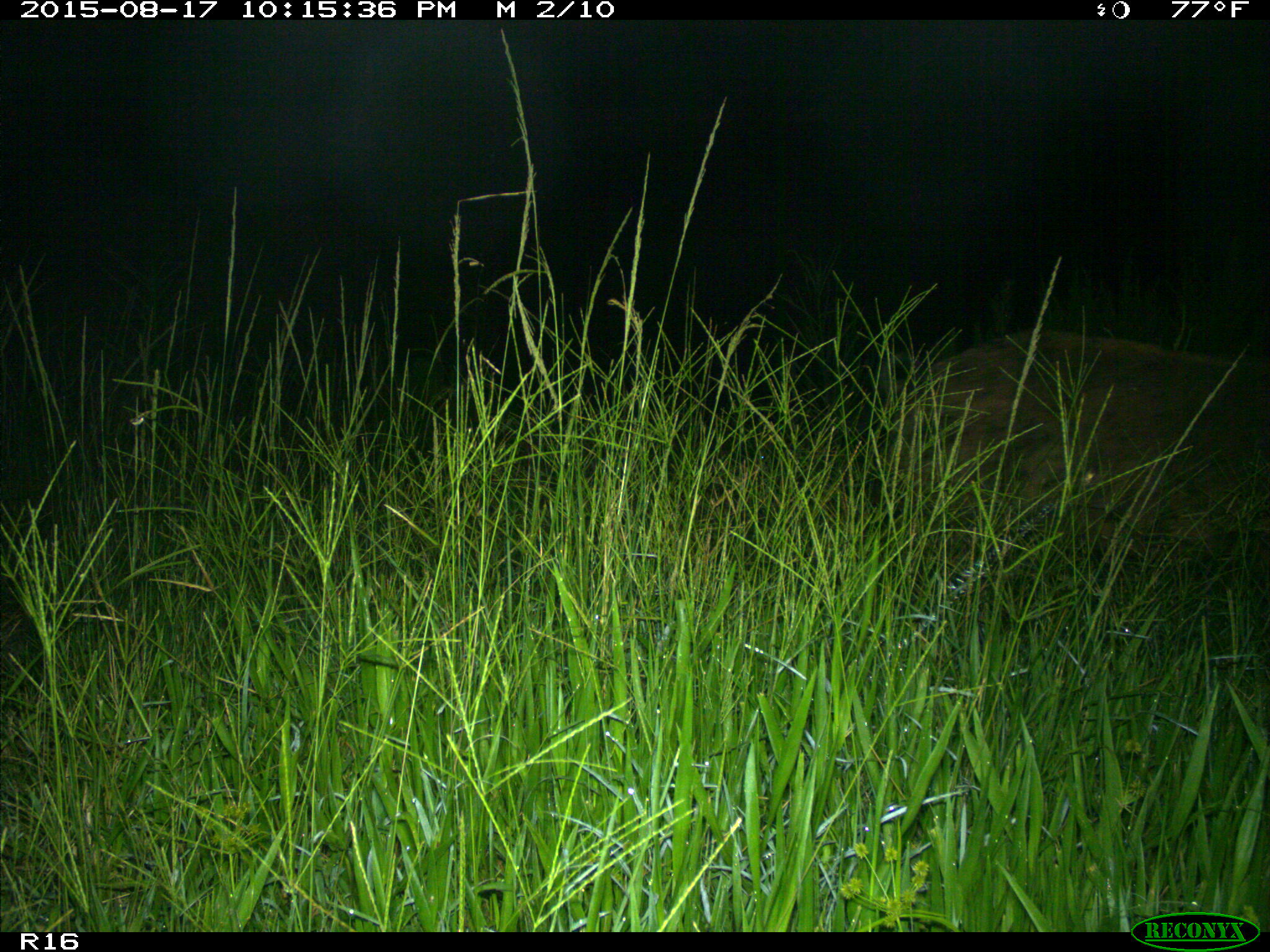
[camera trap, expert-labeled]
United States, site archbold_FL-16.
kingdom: Animalia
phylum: Chordata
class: Mammalia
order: Artiodactyla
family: Suidae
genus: Sus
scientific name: Sus scrofa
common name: wild boar